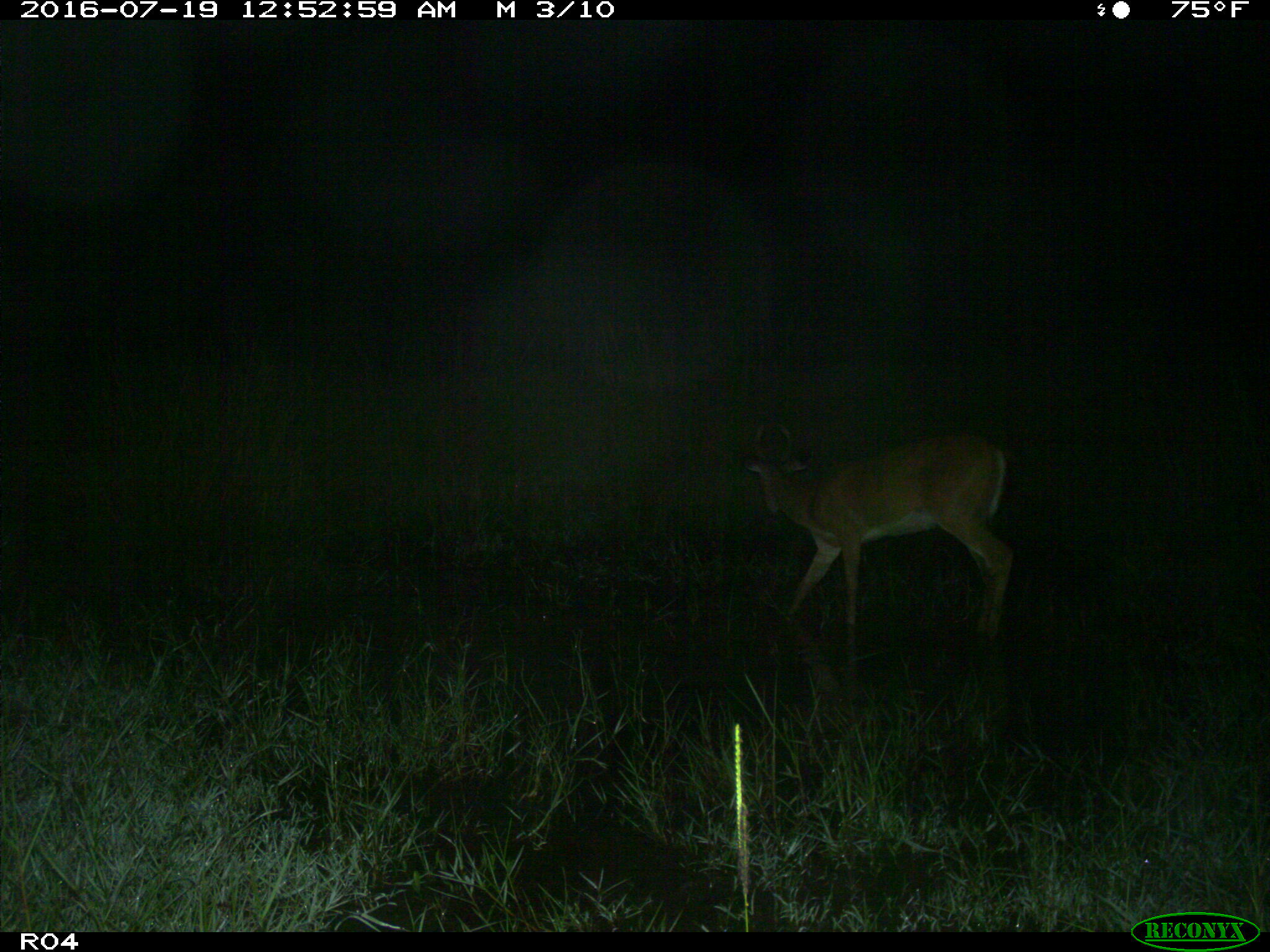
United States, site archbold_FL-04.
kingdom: Animalia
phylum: Chordata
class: Mammalia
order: Artiodactyla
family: Cervidae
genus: Odocoileus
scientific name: Odocoileus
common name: deer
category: unidentified deer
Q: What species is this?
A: Unidentified deer (deer) (Odocoileus).